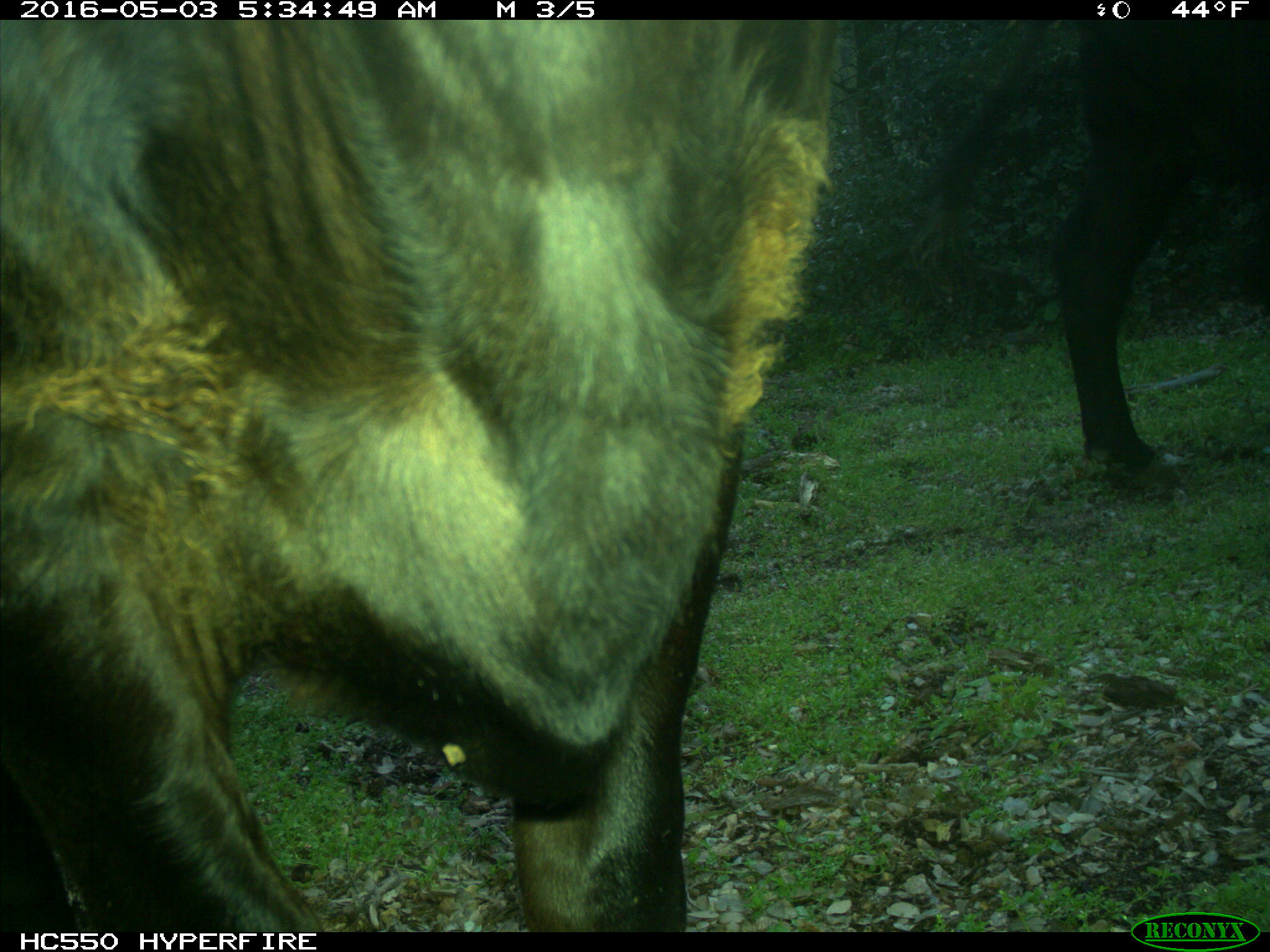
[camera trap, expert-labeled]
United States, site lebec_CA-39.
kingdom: Animalia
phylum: Chordata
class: Mammalia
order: Artiodactyla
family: Bovidae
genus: Bos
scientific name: Bos taurus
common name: domestic cow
Bos taurus (domestic cow).